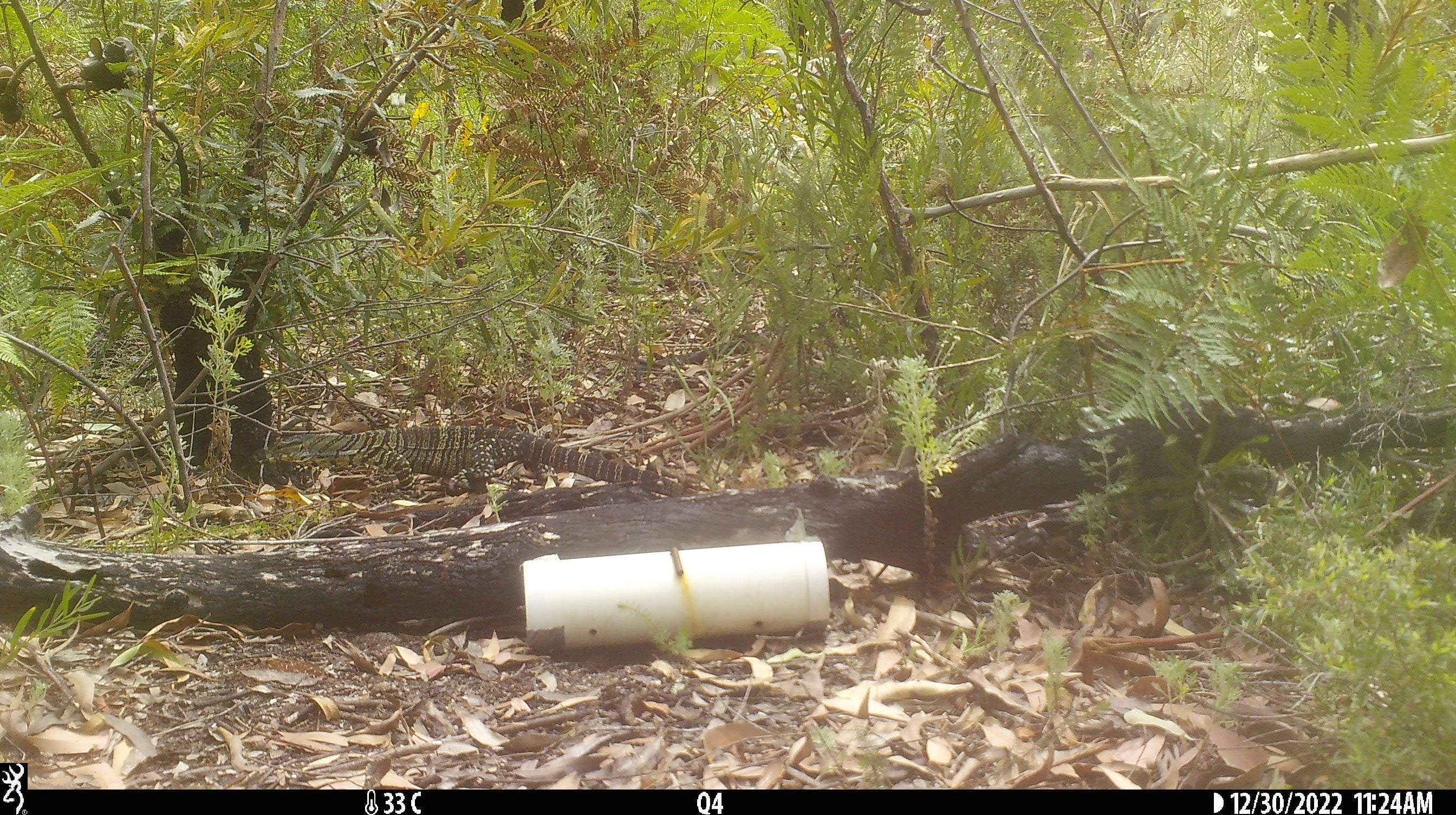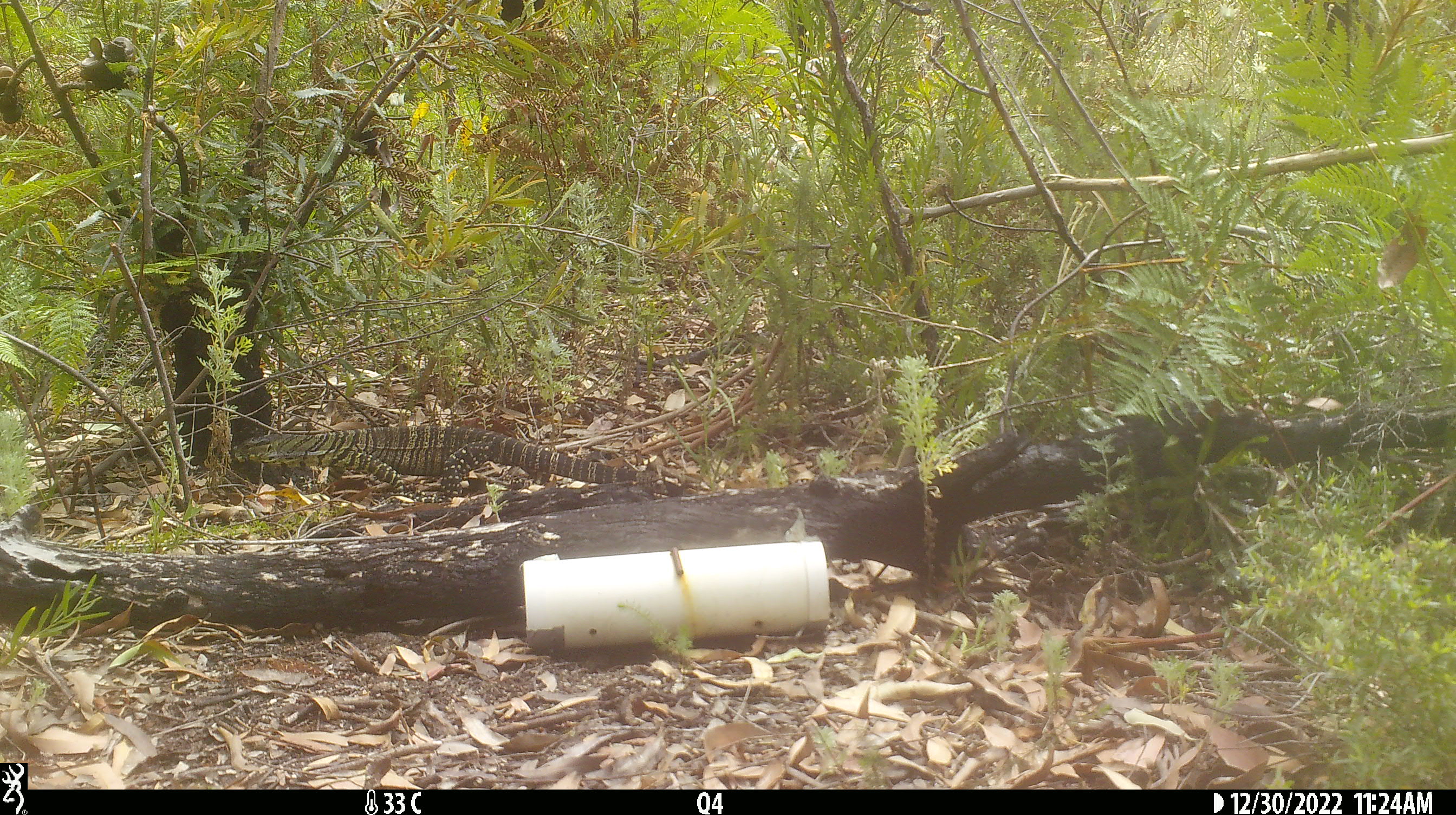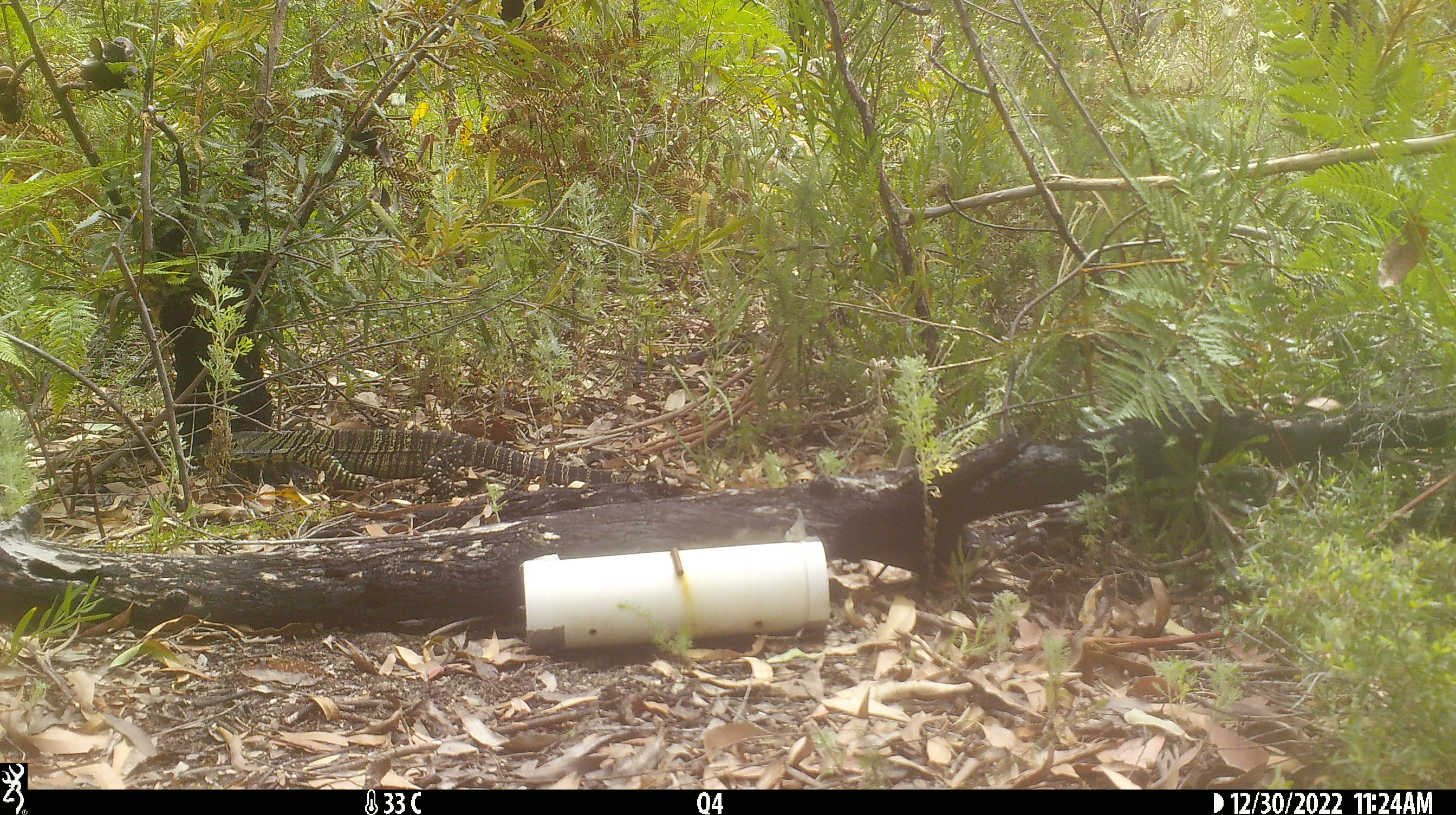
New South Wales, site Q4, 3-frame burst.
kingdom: Animalia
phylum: Chordata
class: Reptilia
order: Squamata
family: Varanidae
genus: Varanus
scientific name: Varanus varius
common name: lace monitor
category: goanna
Goanna (lace monitor) (Varanus varius).